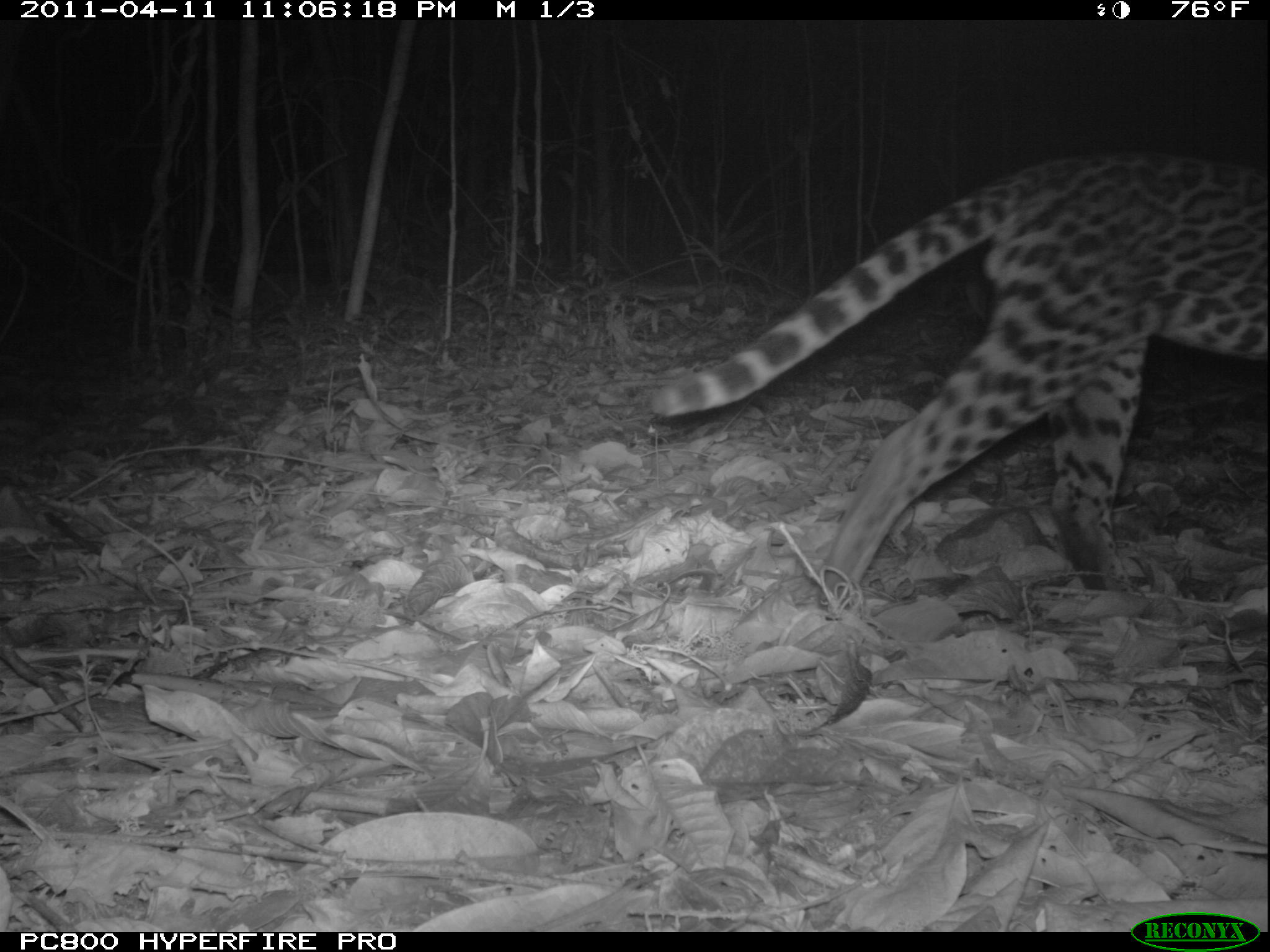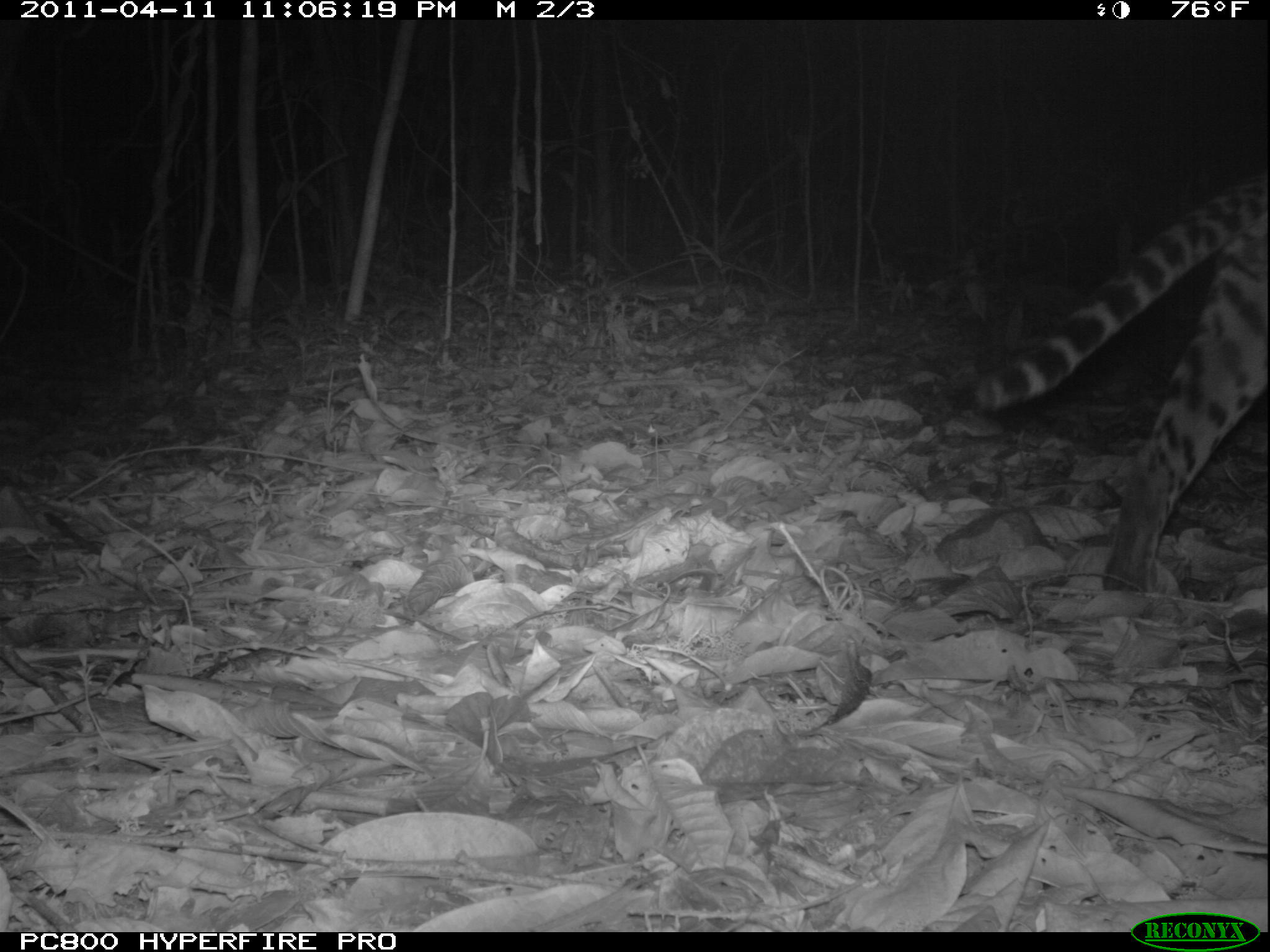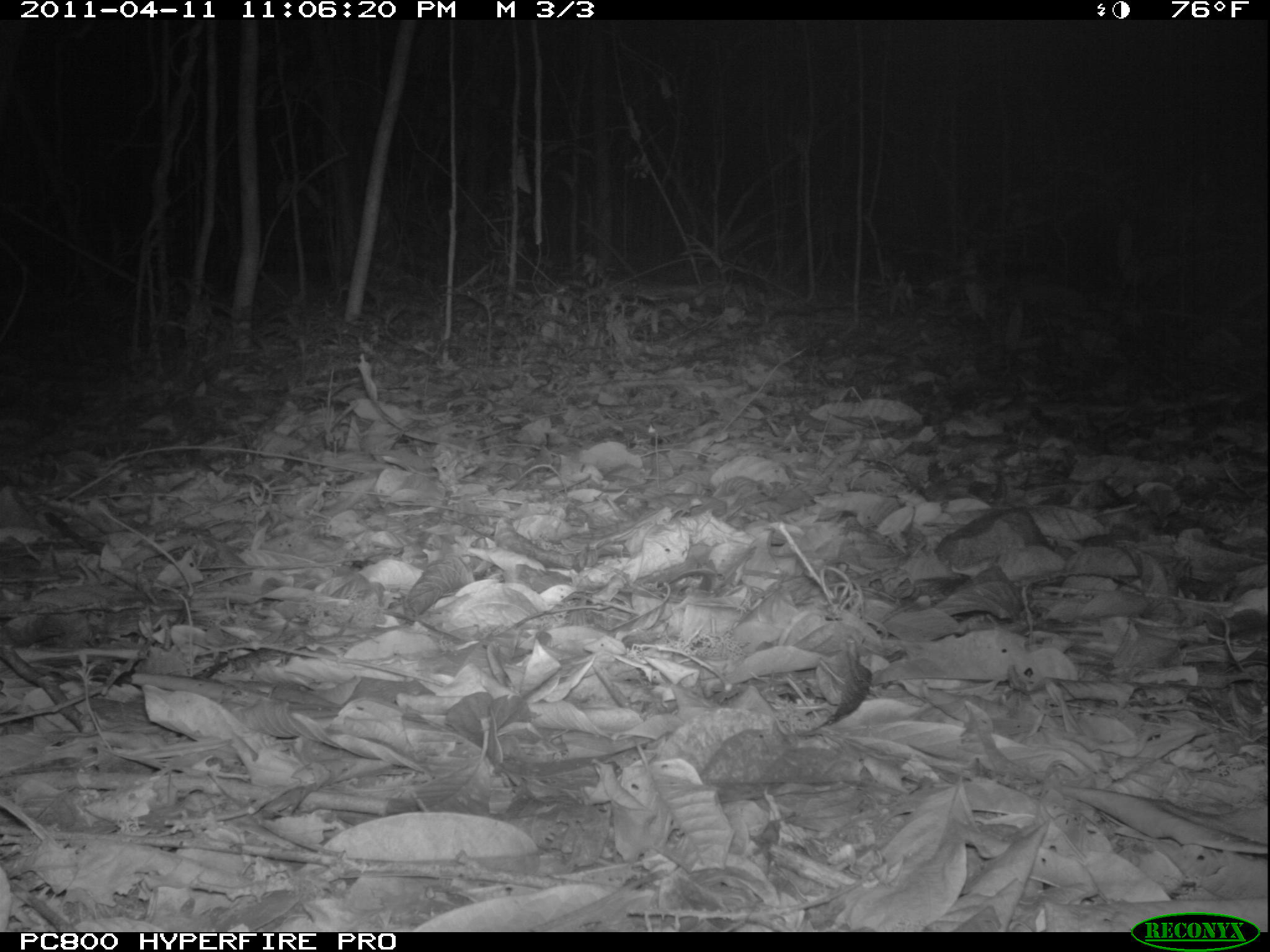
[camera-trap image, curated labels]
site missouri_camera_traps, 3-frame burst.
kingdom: Animalia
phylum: Chordata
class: Mammalia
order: Carnivora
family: Felidae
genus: Leopardus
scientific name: Leopardus pardalis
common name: ocelot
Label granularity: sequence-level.